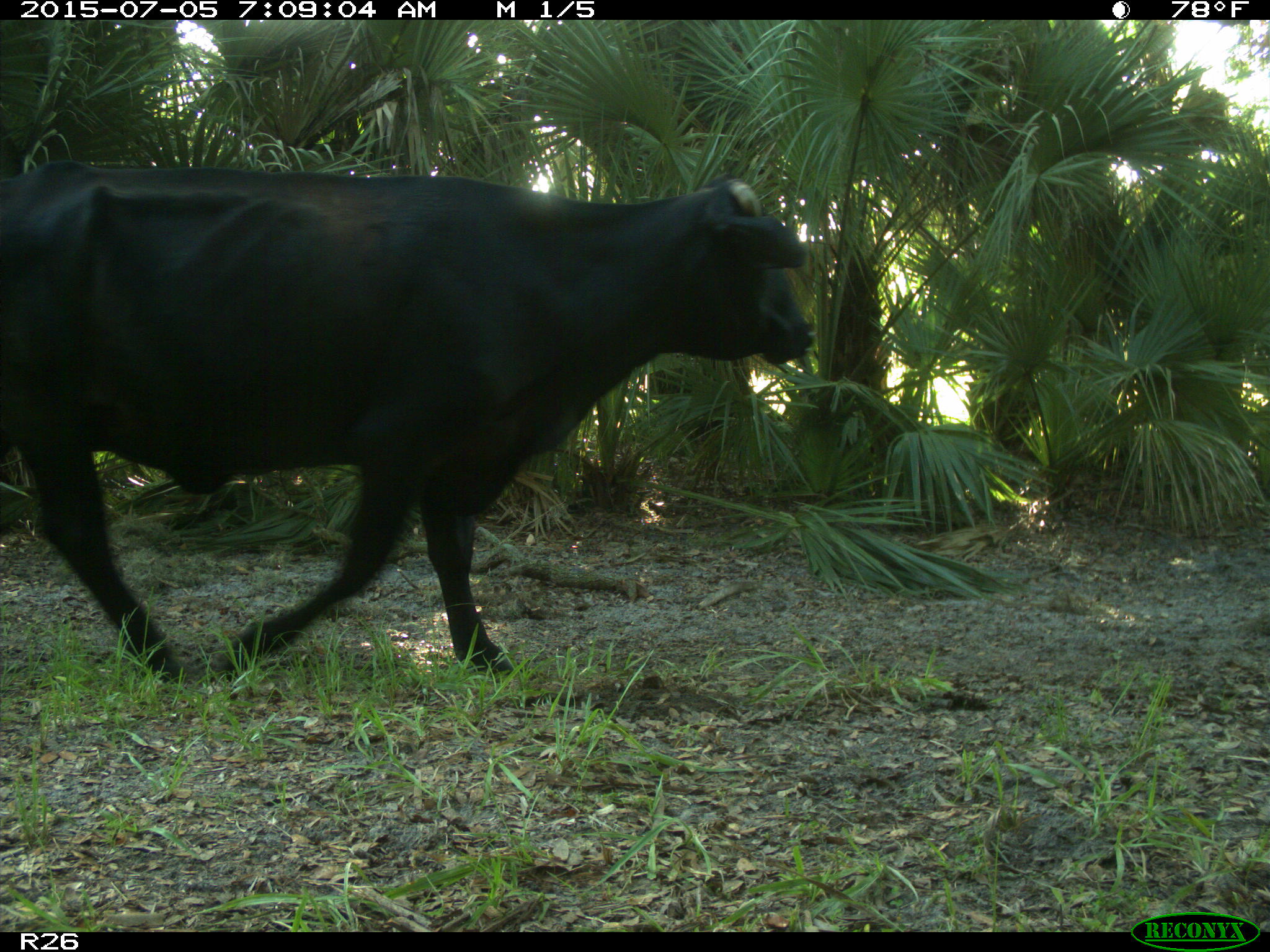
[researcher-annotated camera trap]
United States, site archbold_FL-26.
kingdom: Animalia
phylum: Chordata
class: Mammalia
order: Artiodactyla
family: Bovidae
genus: Bos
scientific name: Bos taurus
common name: domestic cow